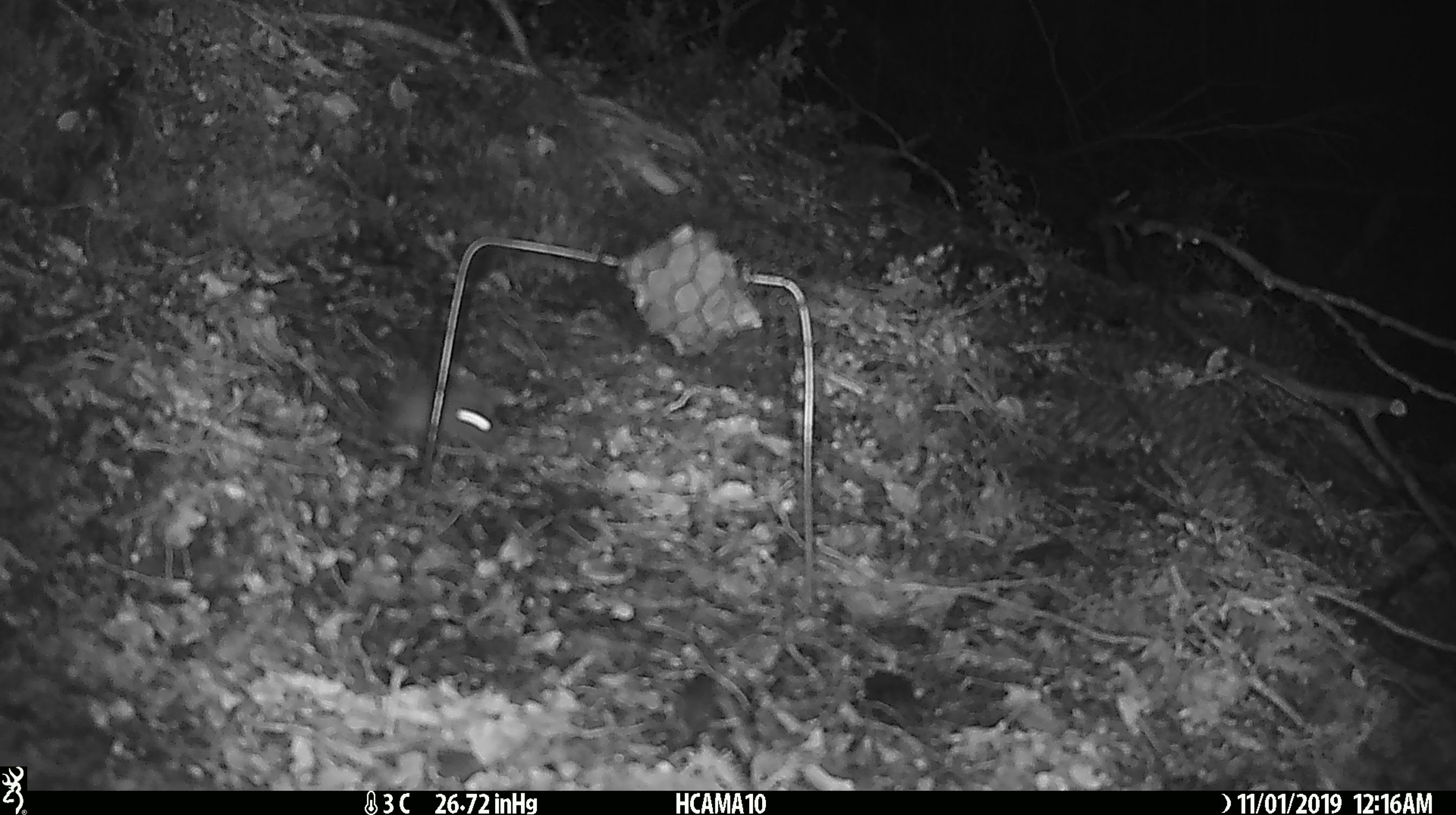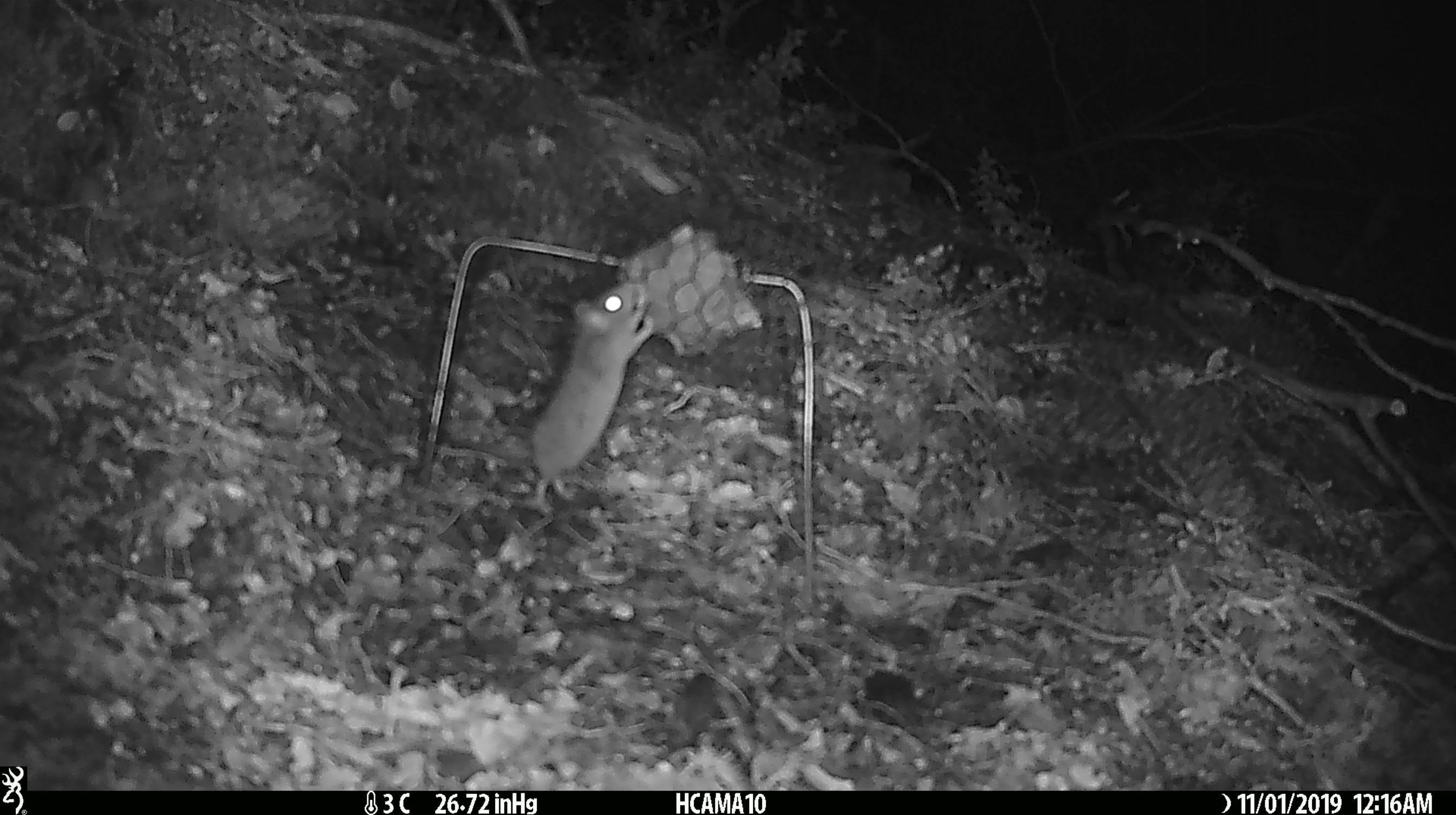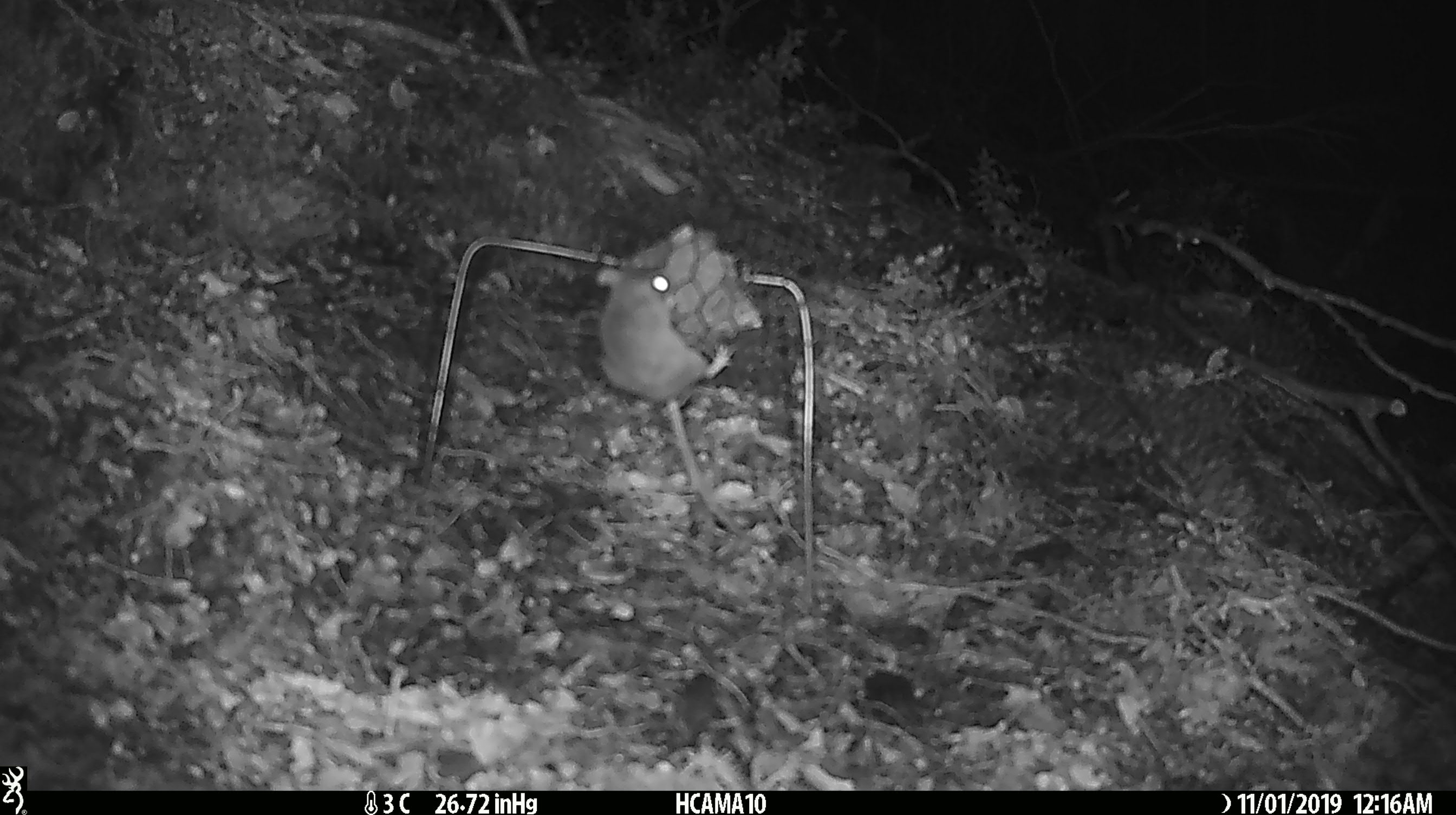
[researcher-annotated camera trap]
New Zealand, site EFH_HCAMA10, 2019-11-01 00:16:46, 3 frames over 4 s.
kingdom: Animalia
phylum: Chordata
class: Mammalia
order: Rodentia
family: Muridae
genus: Mus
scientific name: Mus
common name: mouse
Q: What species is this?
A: Mouse (Mus).